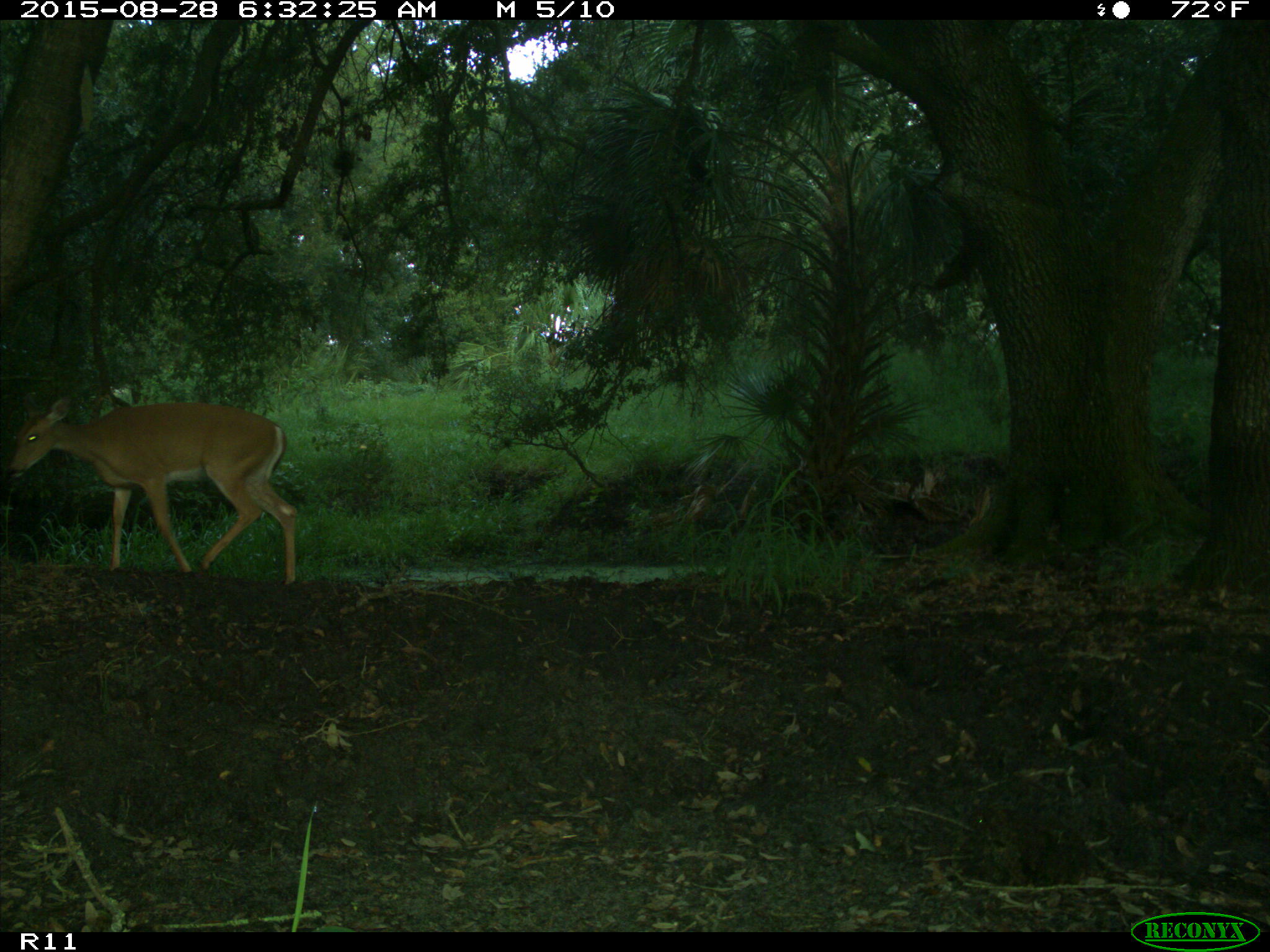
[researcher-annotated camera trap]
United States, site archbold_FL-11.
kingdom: Animalia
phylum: Chordata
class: Mammalia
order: Artiodactyla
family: Cervidae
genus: Odocoileus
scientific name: Odocoileus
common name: deer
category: unidentified deer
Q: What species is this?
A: Unidentified deer (deer) (Odocoileus).